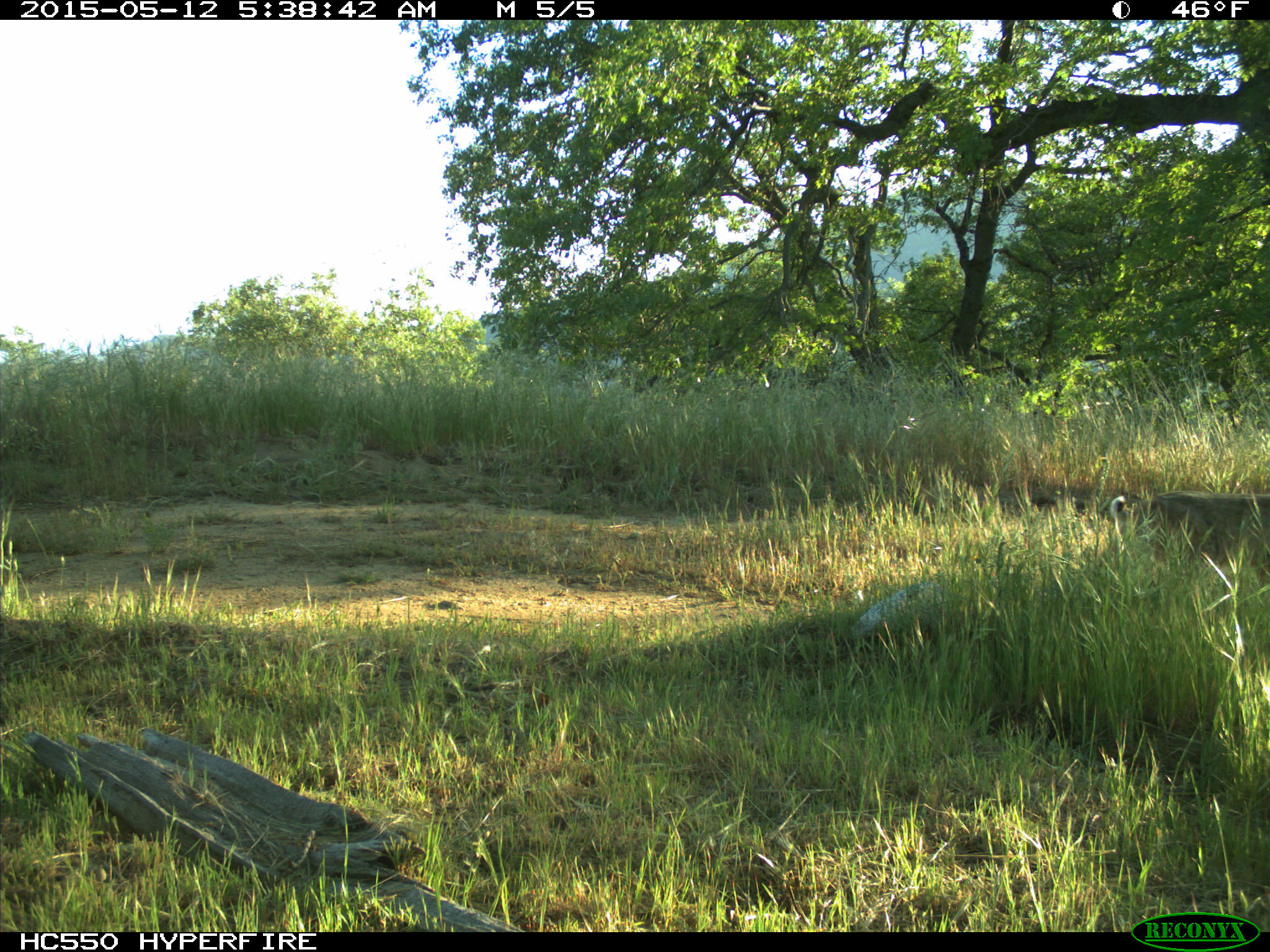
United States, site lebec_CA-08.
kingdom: Animalia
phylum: Chordata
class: Mammalia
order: Carnivora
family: Felidae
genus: Lynx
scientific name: Lynx rufus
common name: bobcat